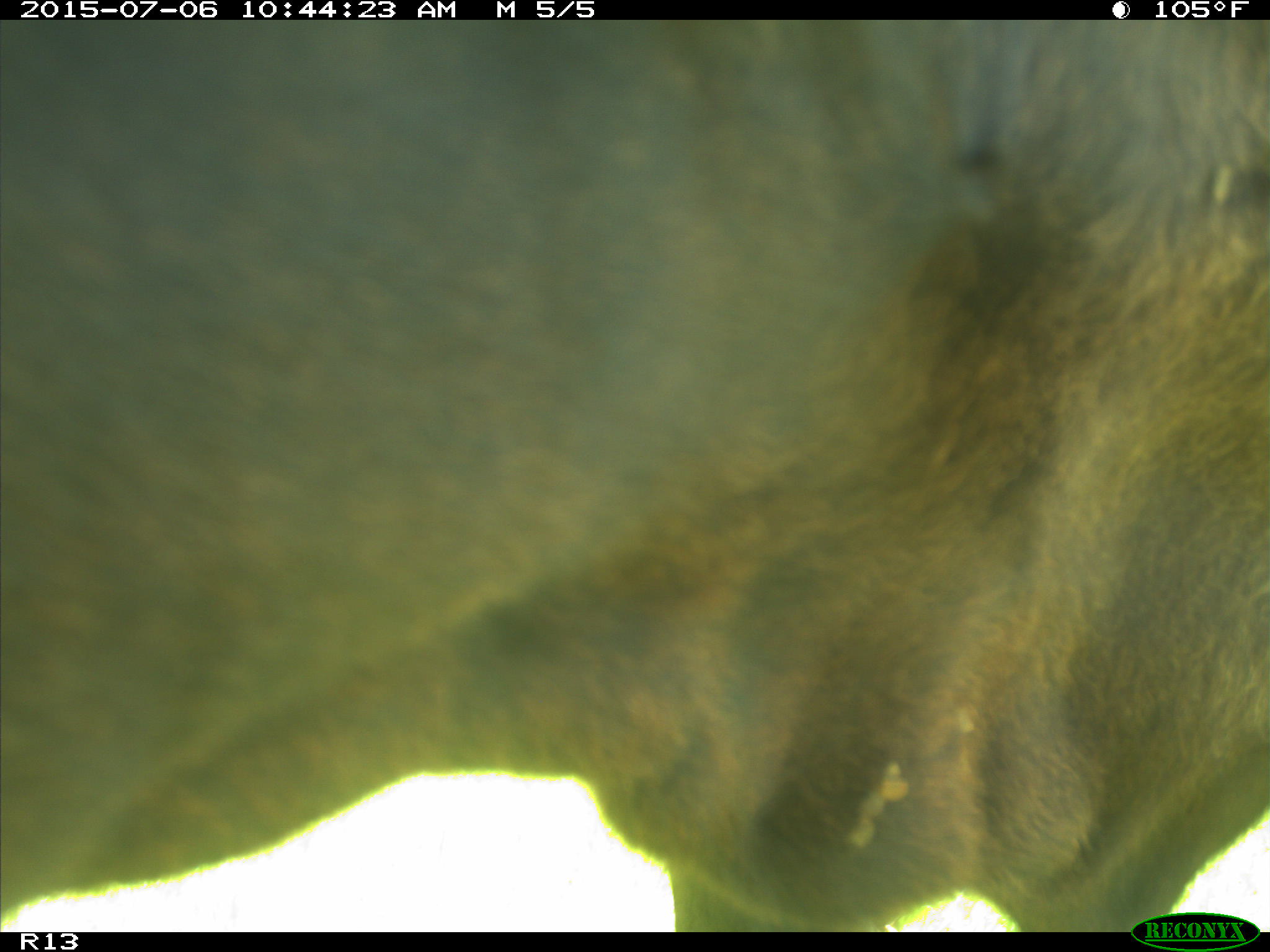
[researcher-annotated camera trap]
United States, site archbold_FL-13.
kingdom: Animalia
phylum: Chordata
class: Mammalia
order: Artiodactyla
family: Bovidae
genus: Bos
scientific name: Bos taurus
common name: domestic cow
Bos taurus (domestic cow).